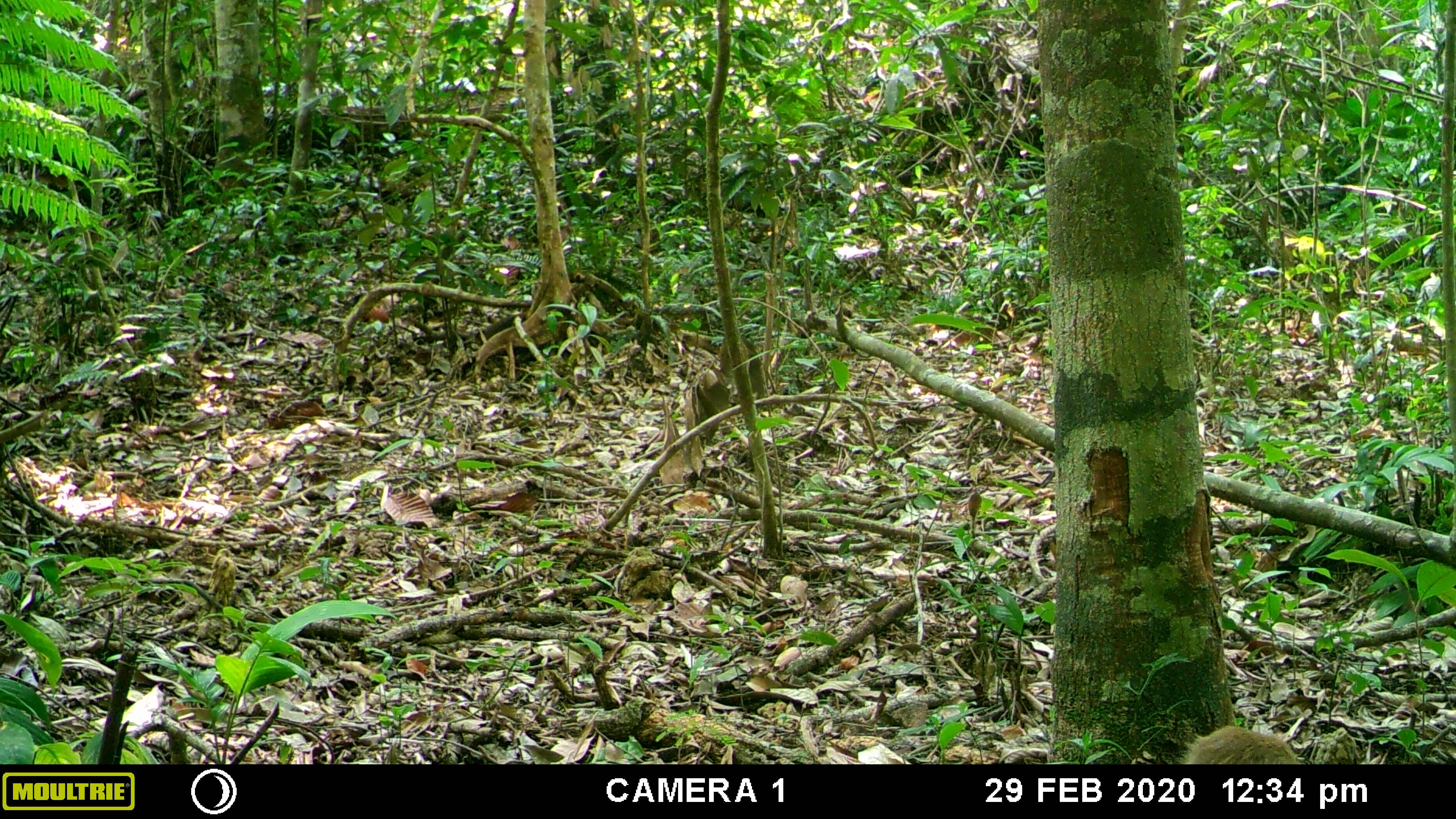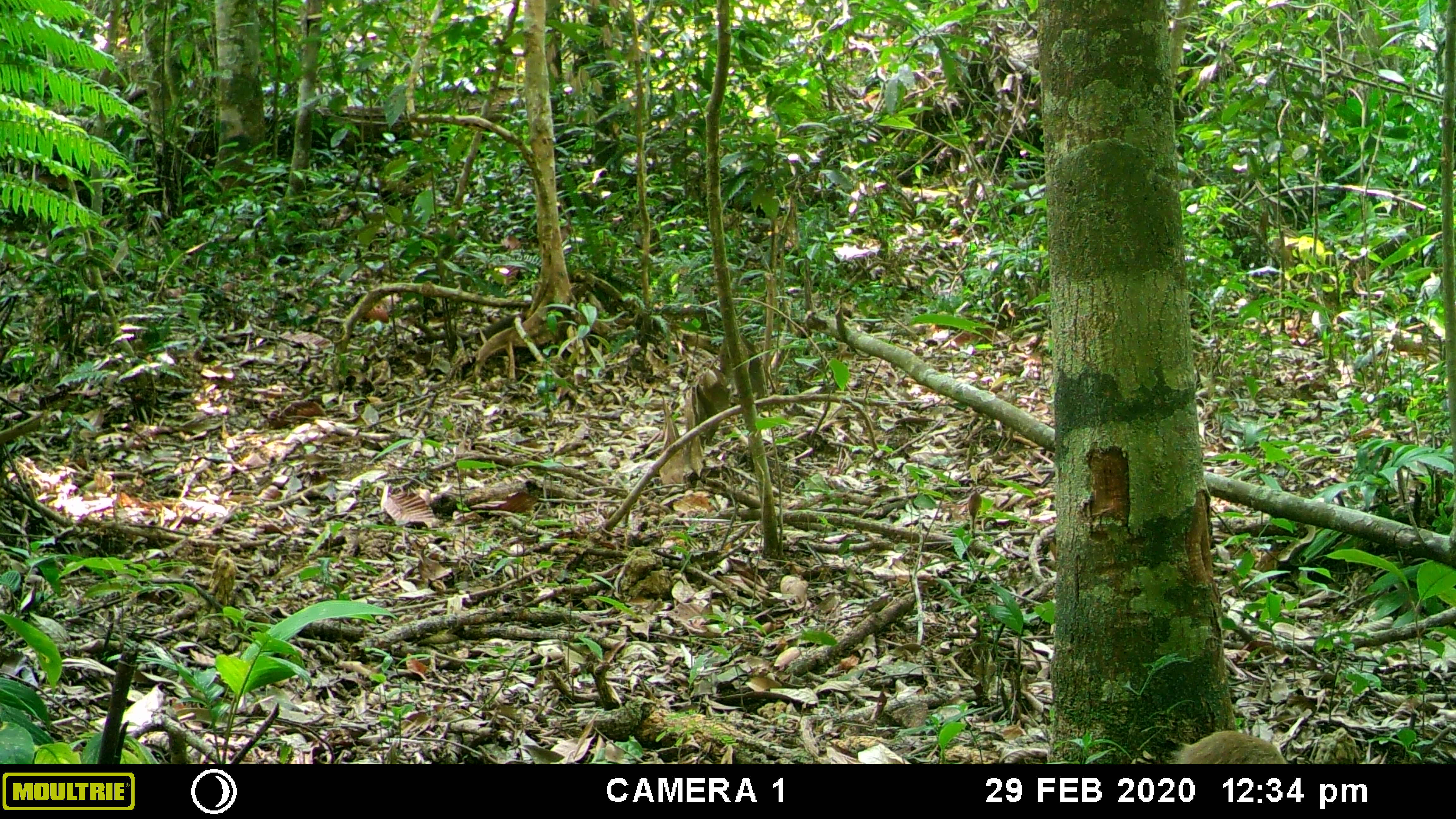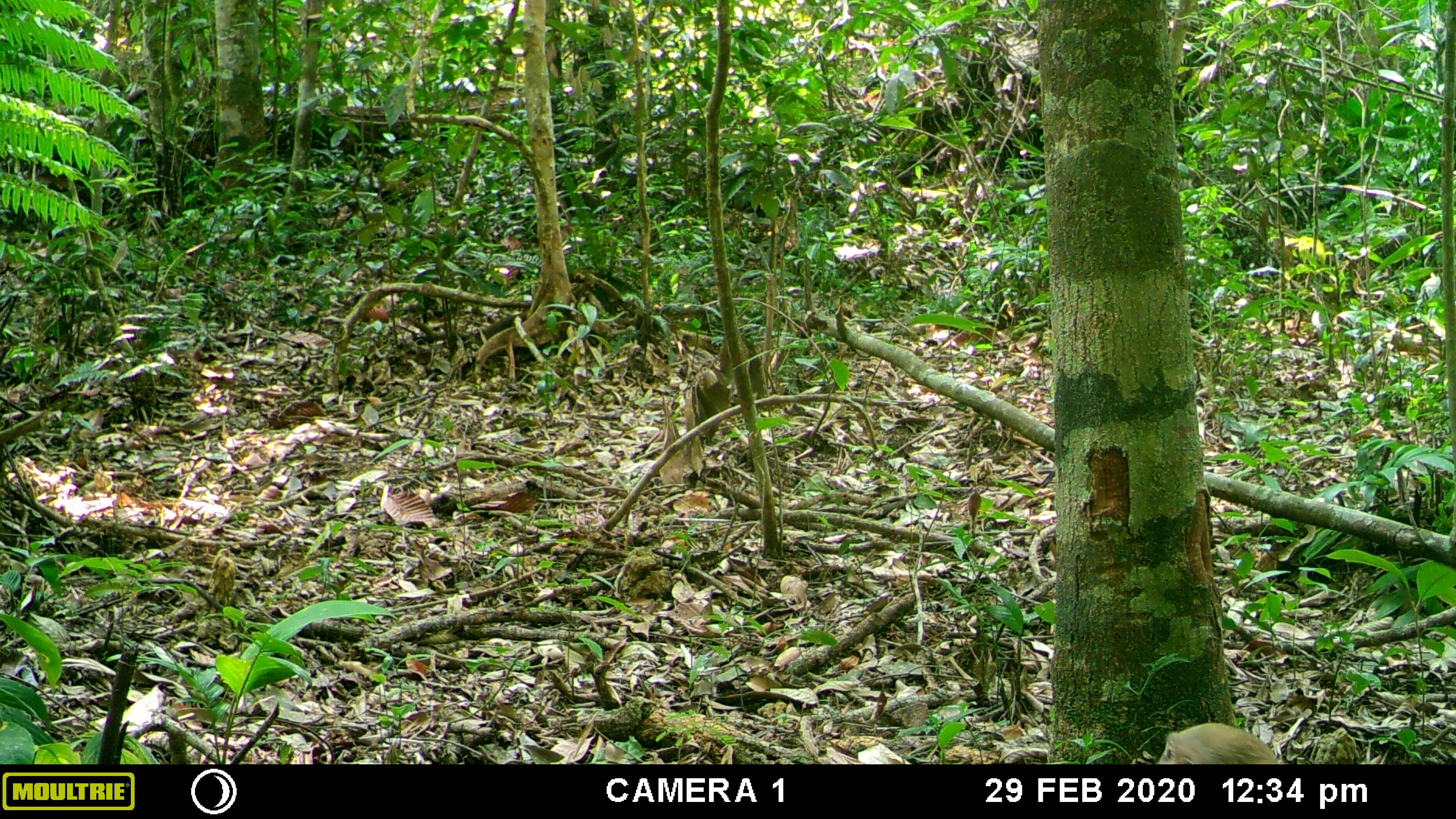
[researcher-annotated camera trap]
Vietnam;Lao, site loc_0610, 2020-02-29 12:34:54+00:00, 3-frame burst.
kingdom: Animalia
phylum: Chordata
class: Mammalia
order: Primates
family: Cercopithecidae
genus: Macaca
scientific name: Macaca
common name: macaques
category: assam or rhesus macaque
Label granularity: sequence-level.